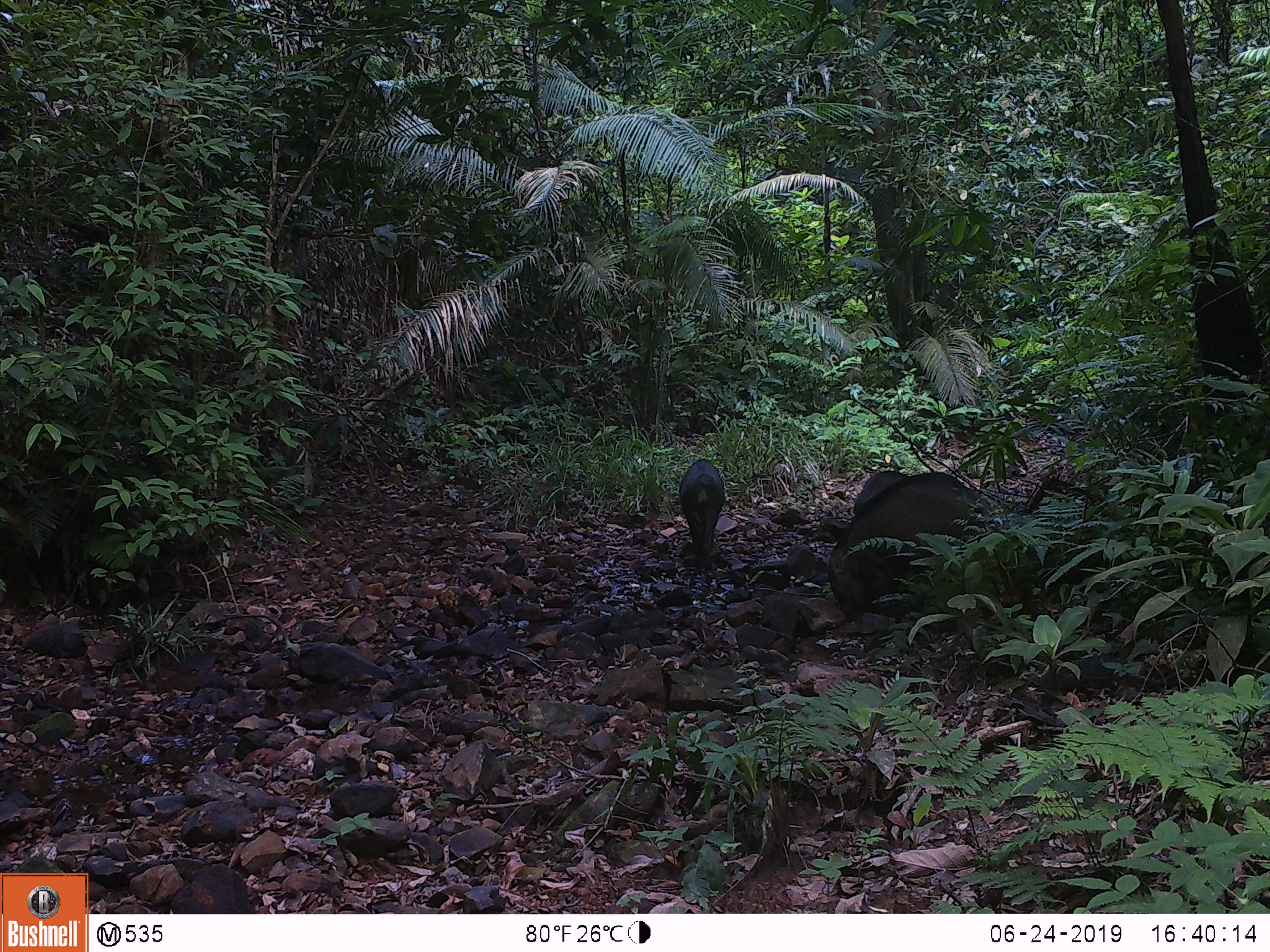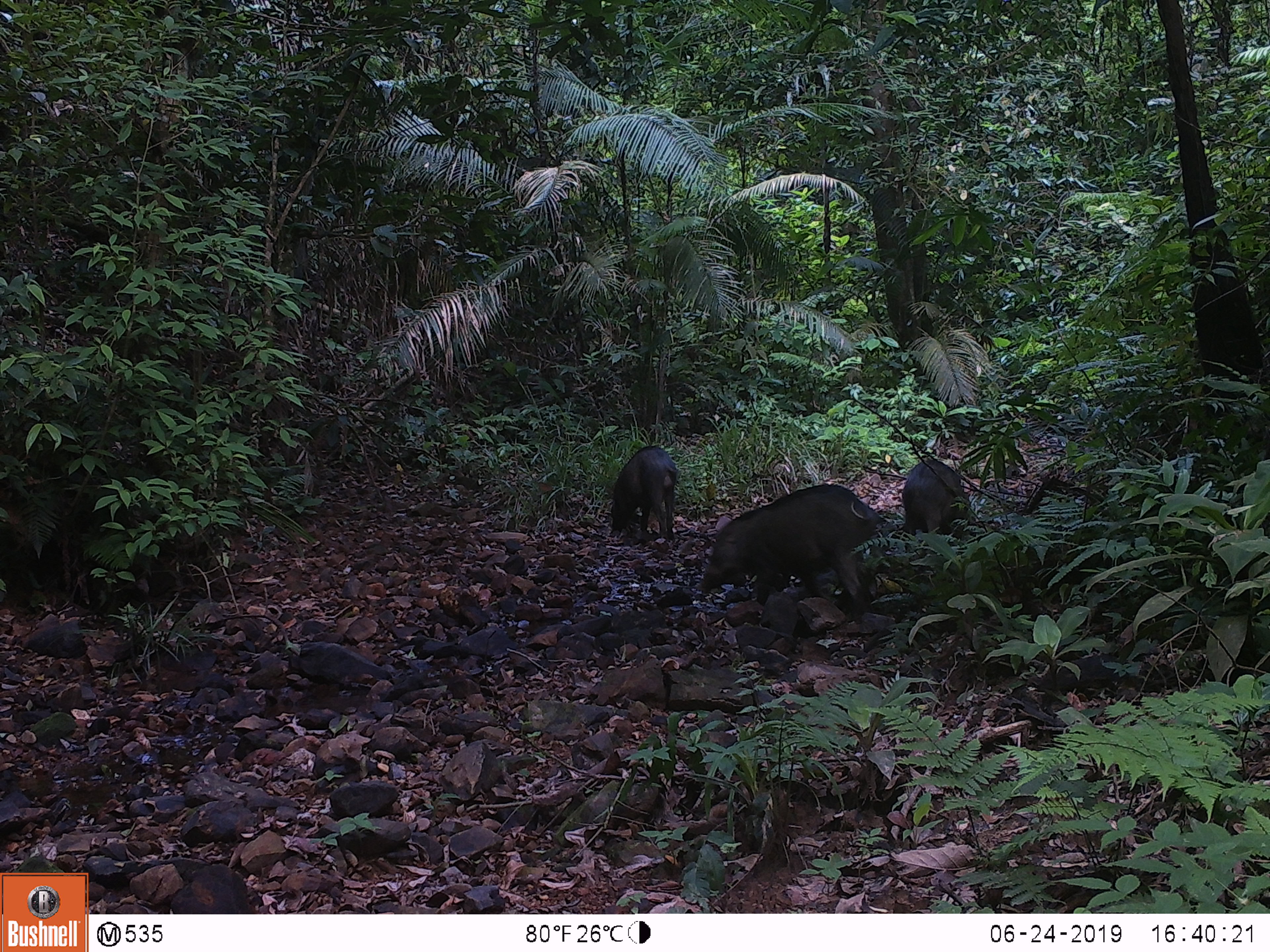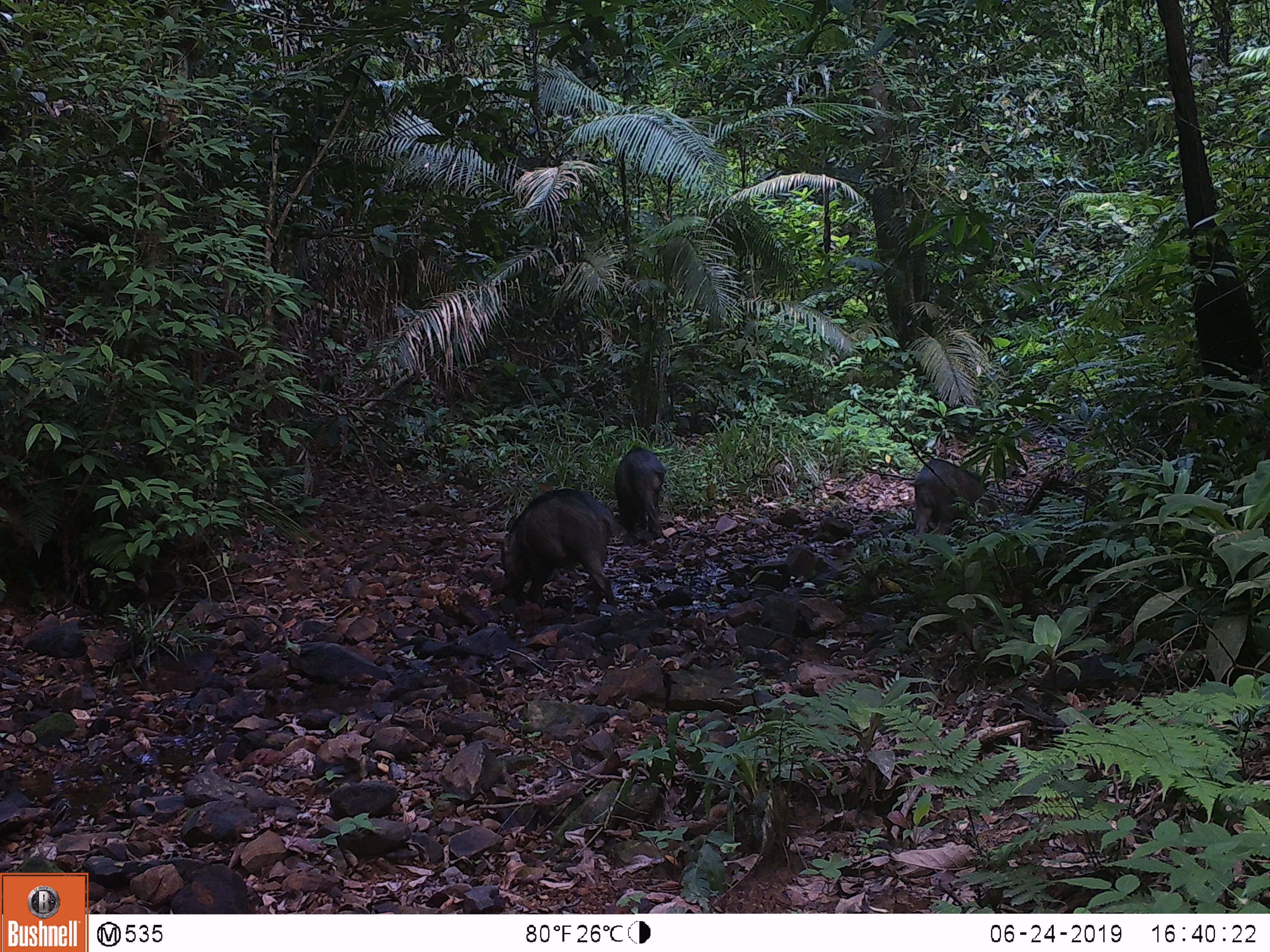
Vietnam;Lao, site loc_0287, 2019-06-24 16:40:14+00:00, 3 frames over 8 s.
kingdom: Animalia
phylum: Chordata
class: Mammalia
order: Artiodactyla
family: Suidae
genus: Sus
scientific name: Sus scrofa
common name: eurasian wild pig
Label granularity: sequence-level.